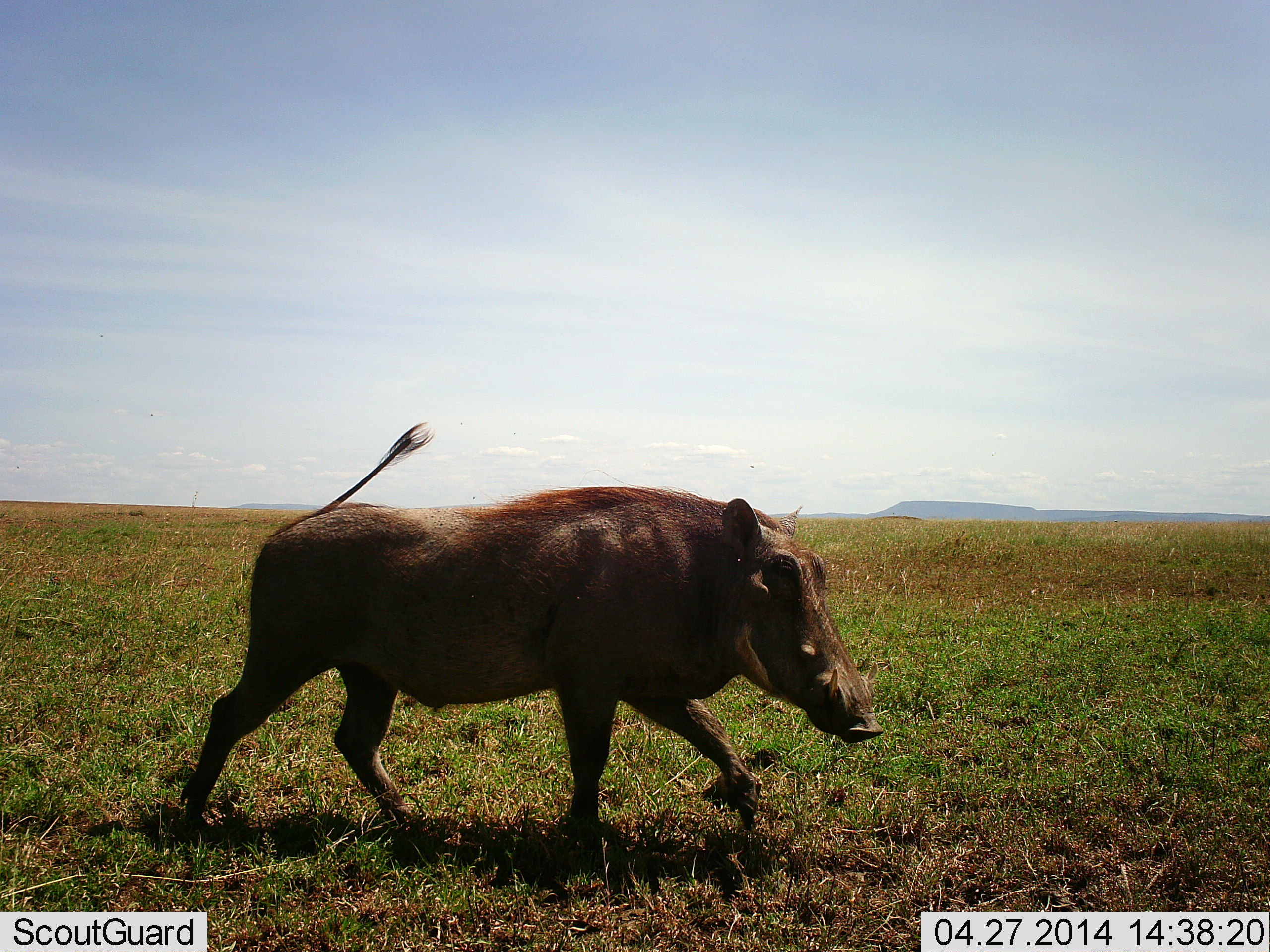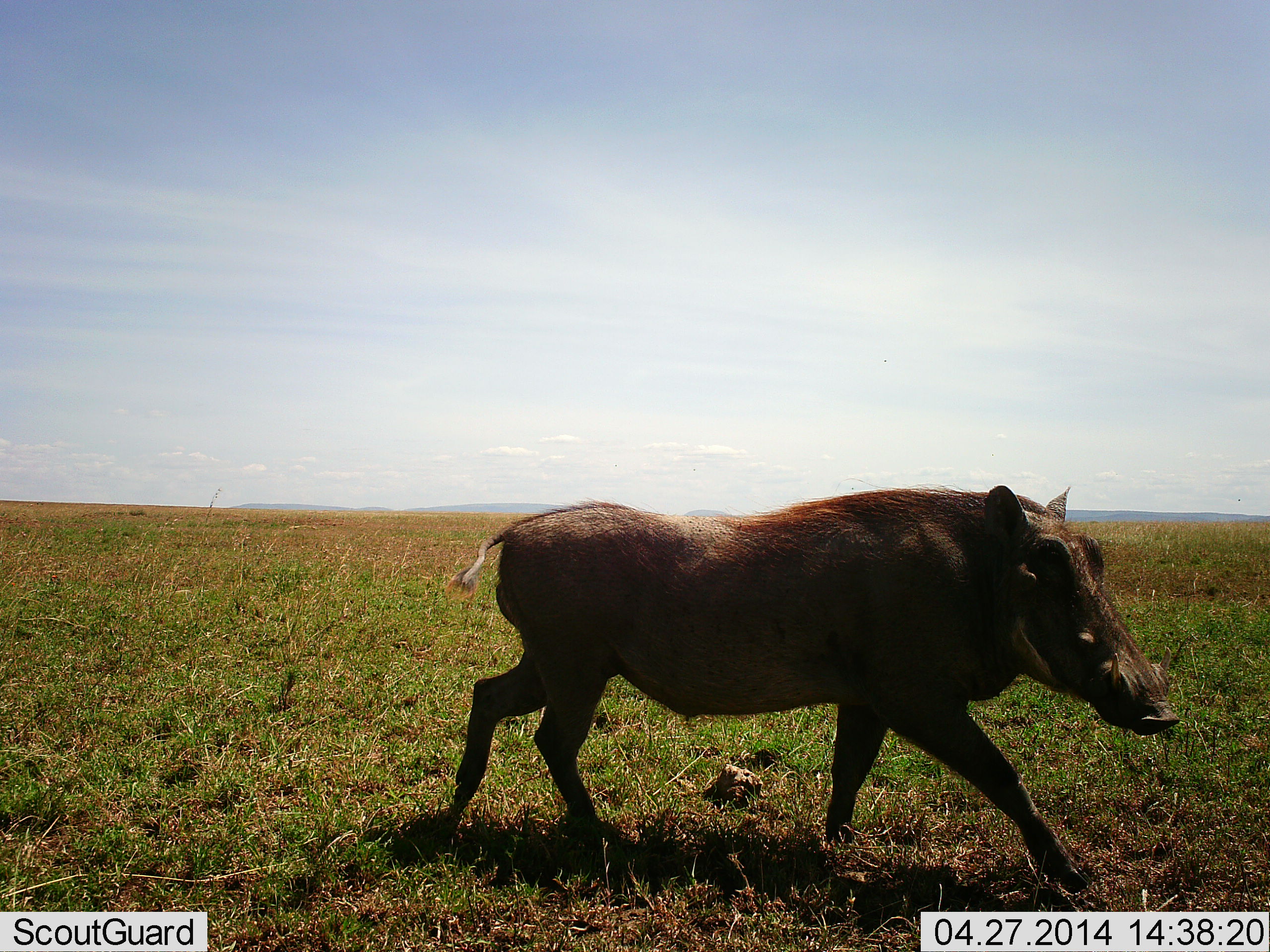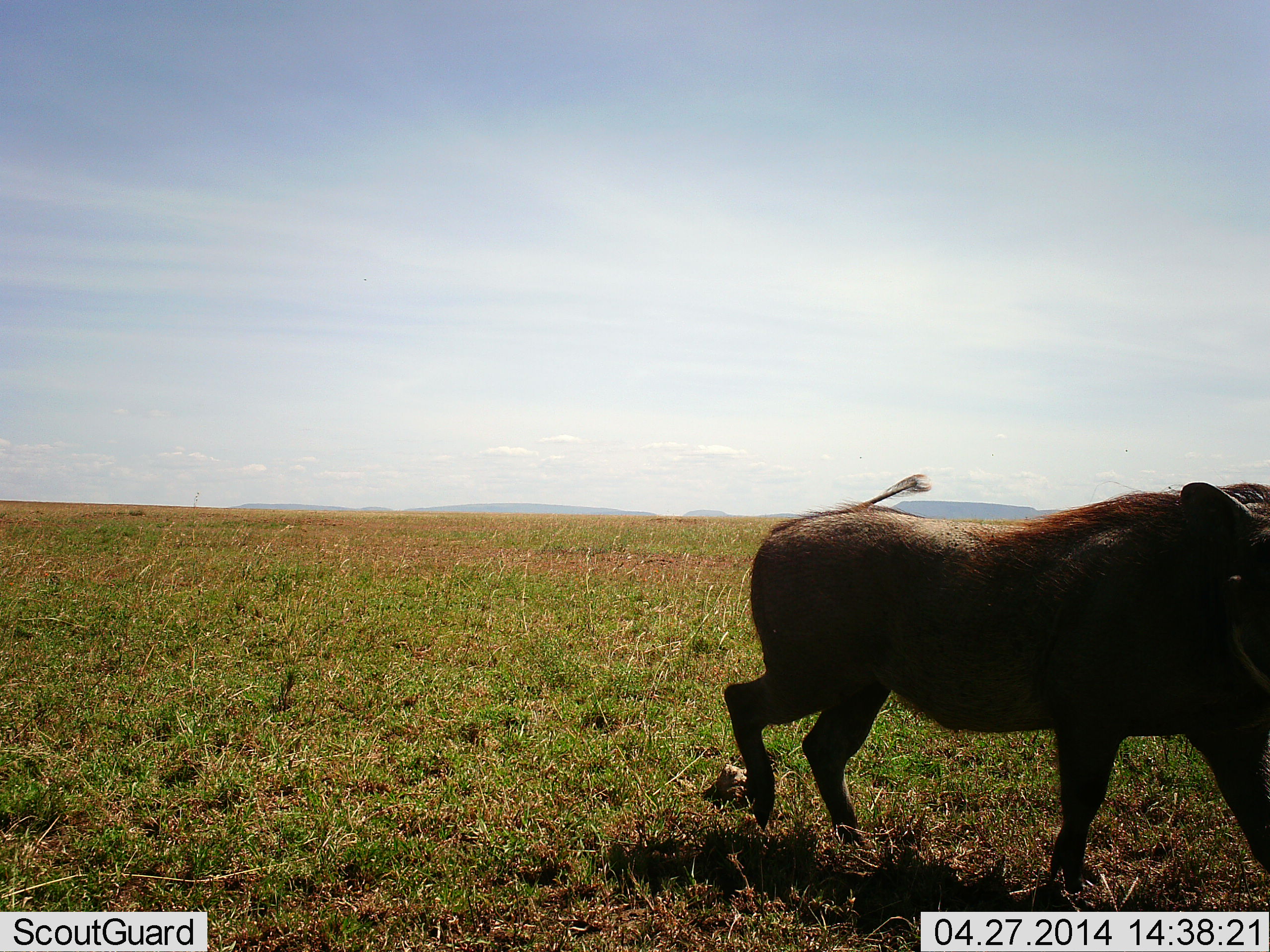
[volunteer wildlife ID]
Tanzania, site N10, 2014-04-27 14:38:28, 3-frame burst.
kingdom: Animalia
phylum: Chordata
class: Mammalia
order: Artiodactyla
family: Suidae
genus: Phacochoerus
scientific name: Phacochoerus africanus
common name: warthog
Warthog (Phacochoerus africanus), count 1. Behavior (volunteer vote fractions): standing 0%, resting 0%, moving 100%, interacting 0%. Young present (vote fraction): 0%. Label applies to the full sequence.